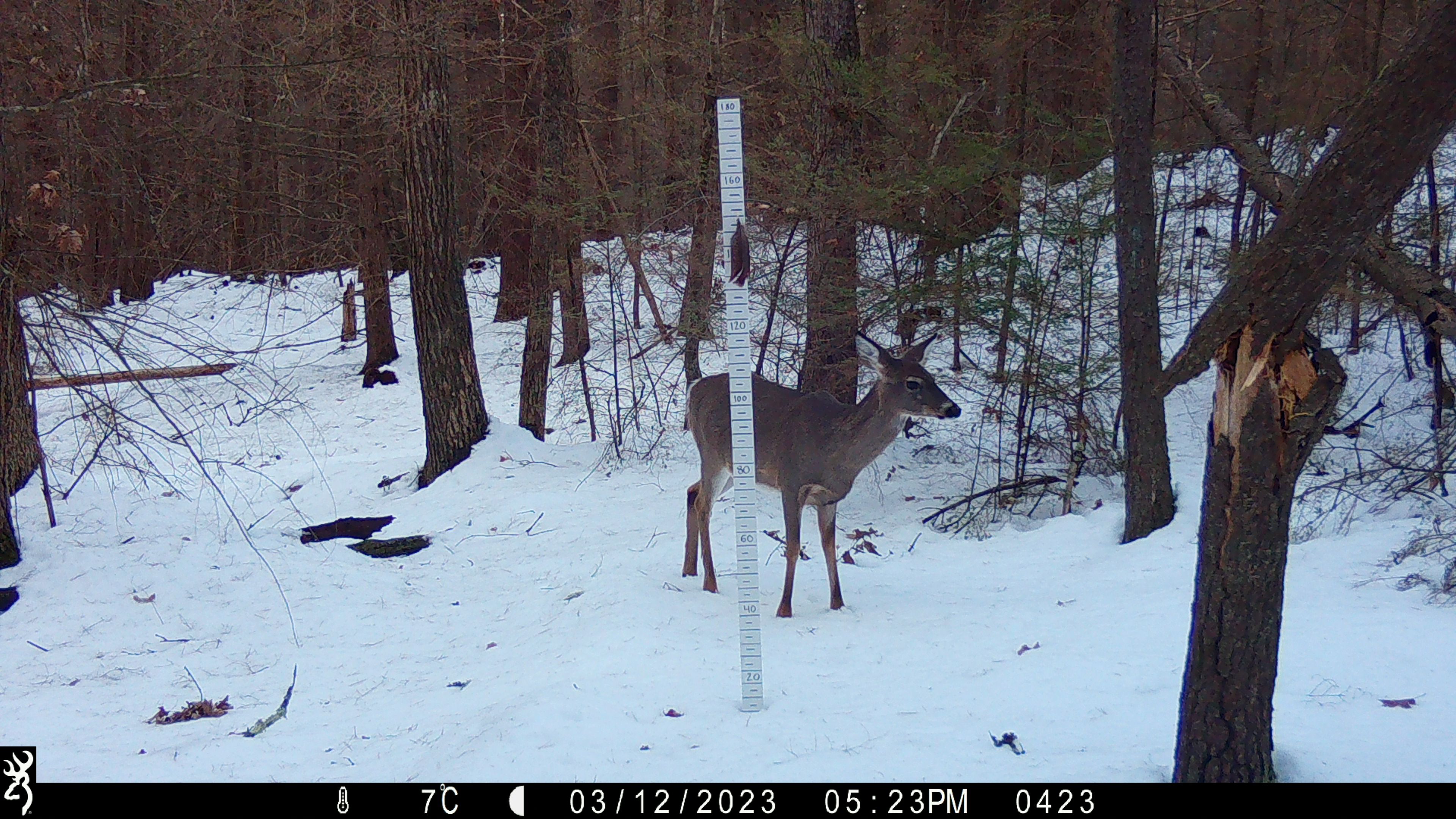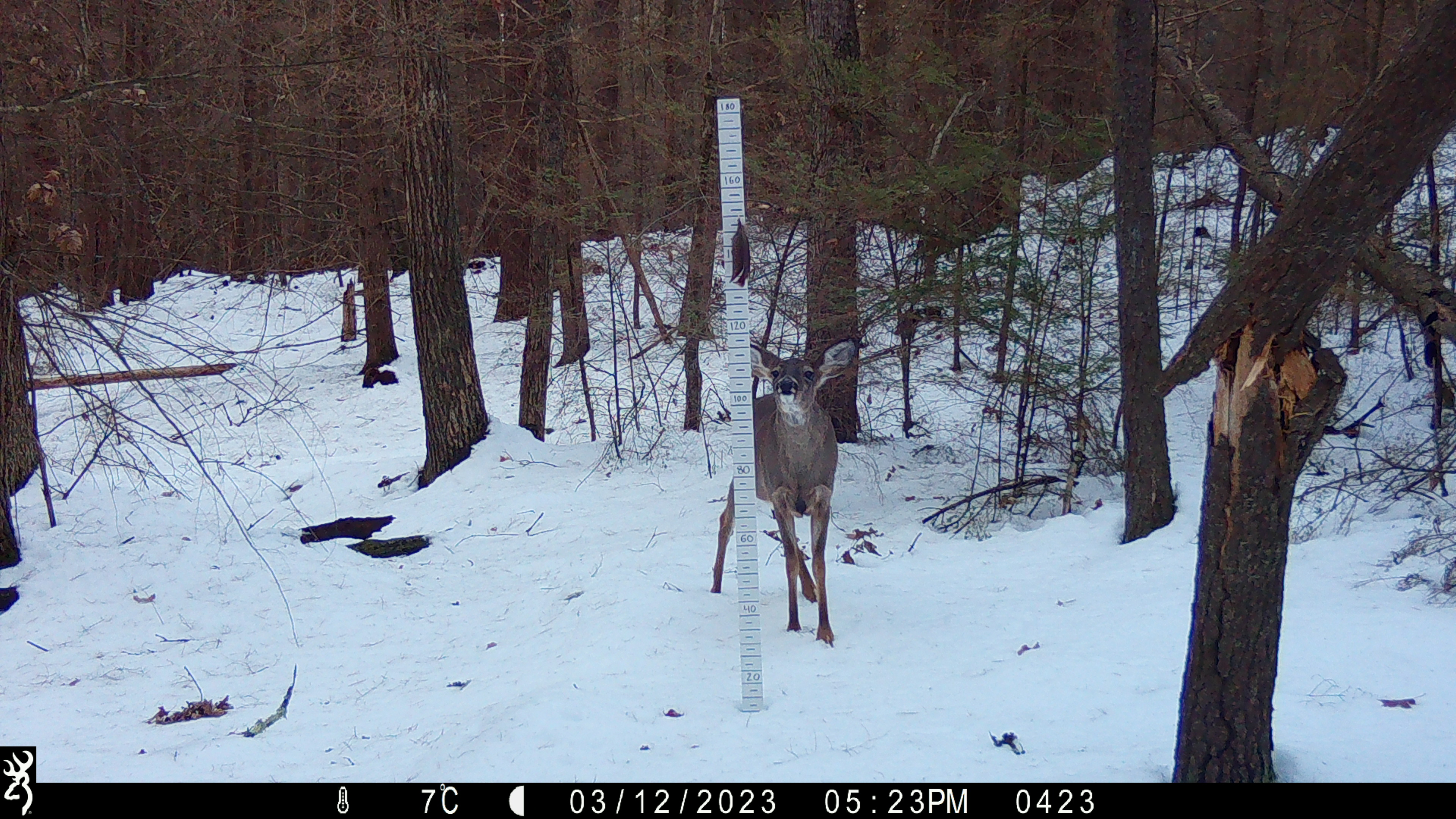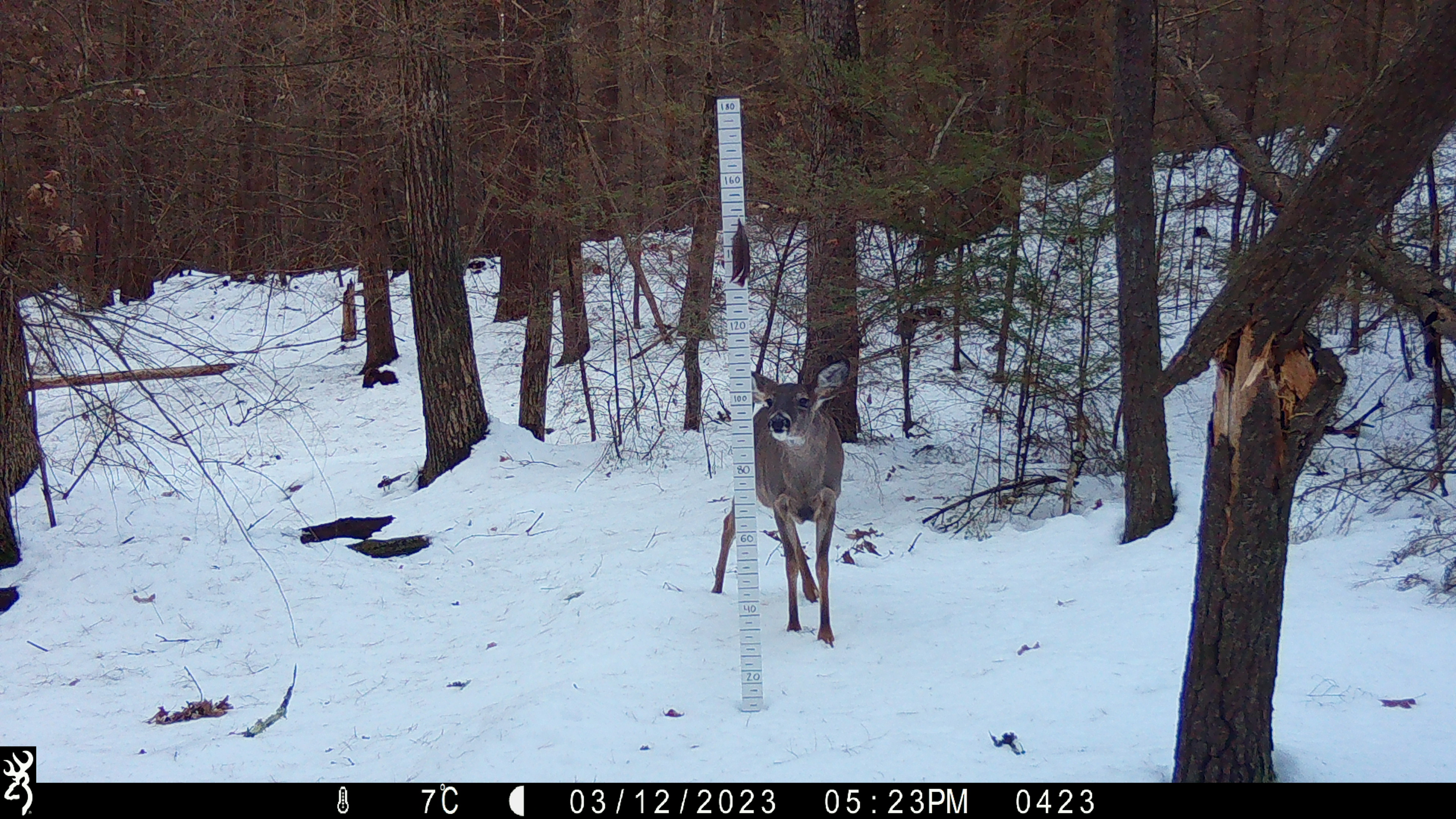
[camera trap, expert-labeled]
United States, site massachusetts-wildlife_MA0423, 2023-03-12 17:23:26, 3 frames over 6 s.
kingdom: Animalia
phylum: Chordata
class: Mammalia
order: Artiodactyla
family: Cervidae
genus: Odocoileus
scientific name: Odocoileus virginianus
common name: white-tailed deer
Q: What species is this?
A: White-tailed deer (Odocoileus virginianus).